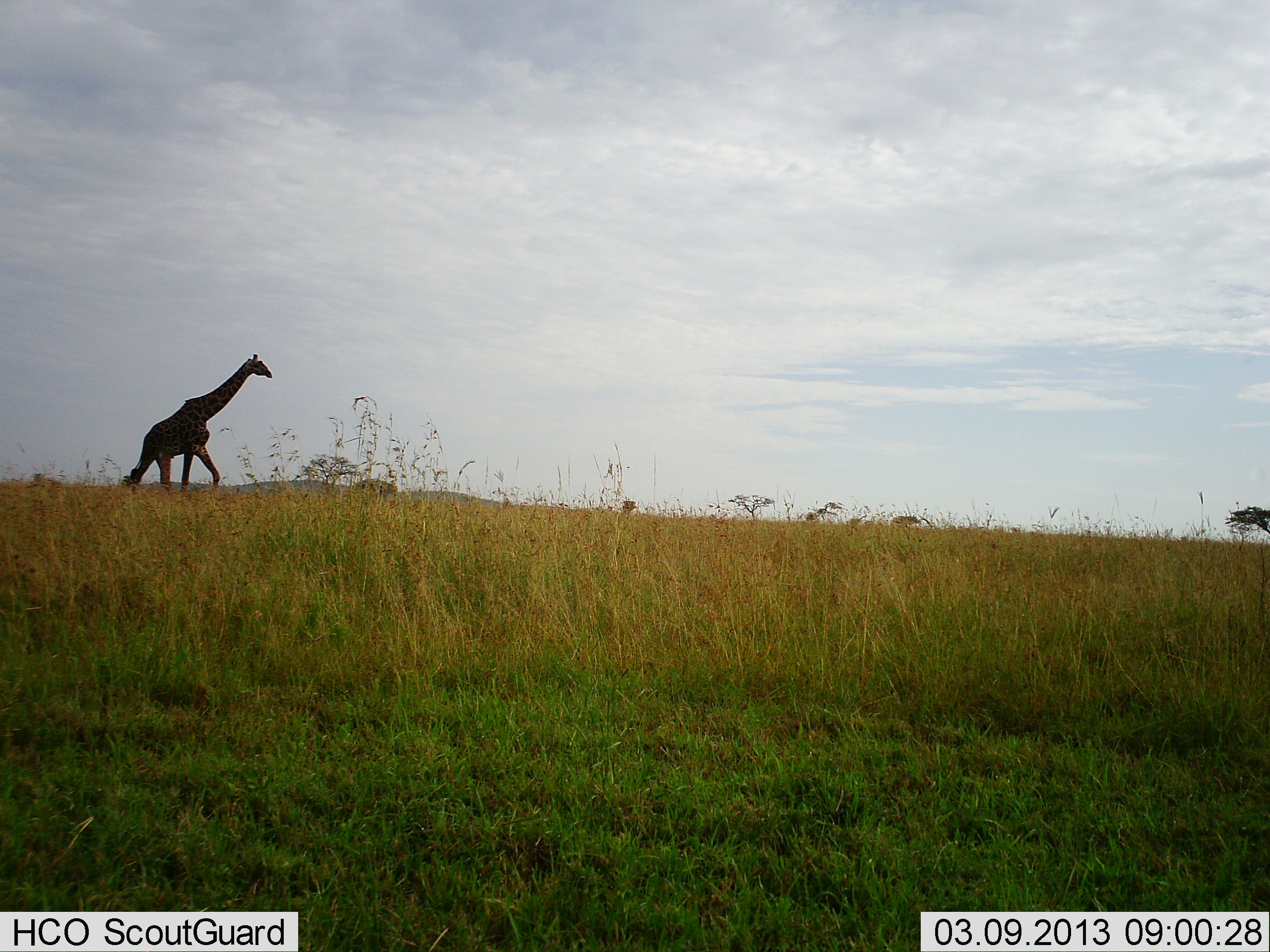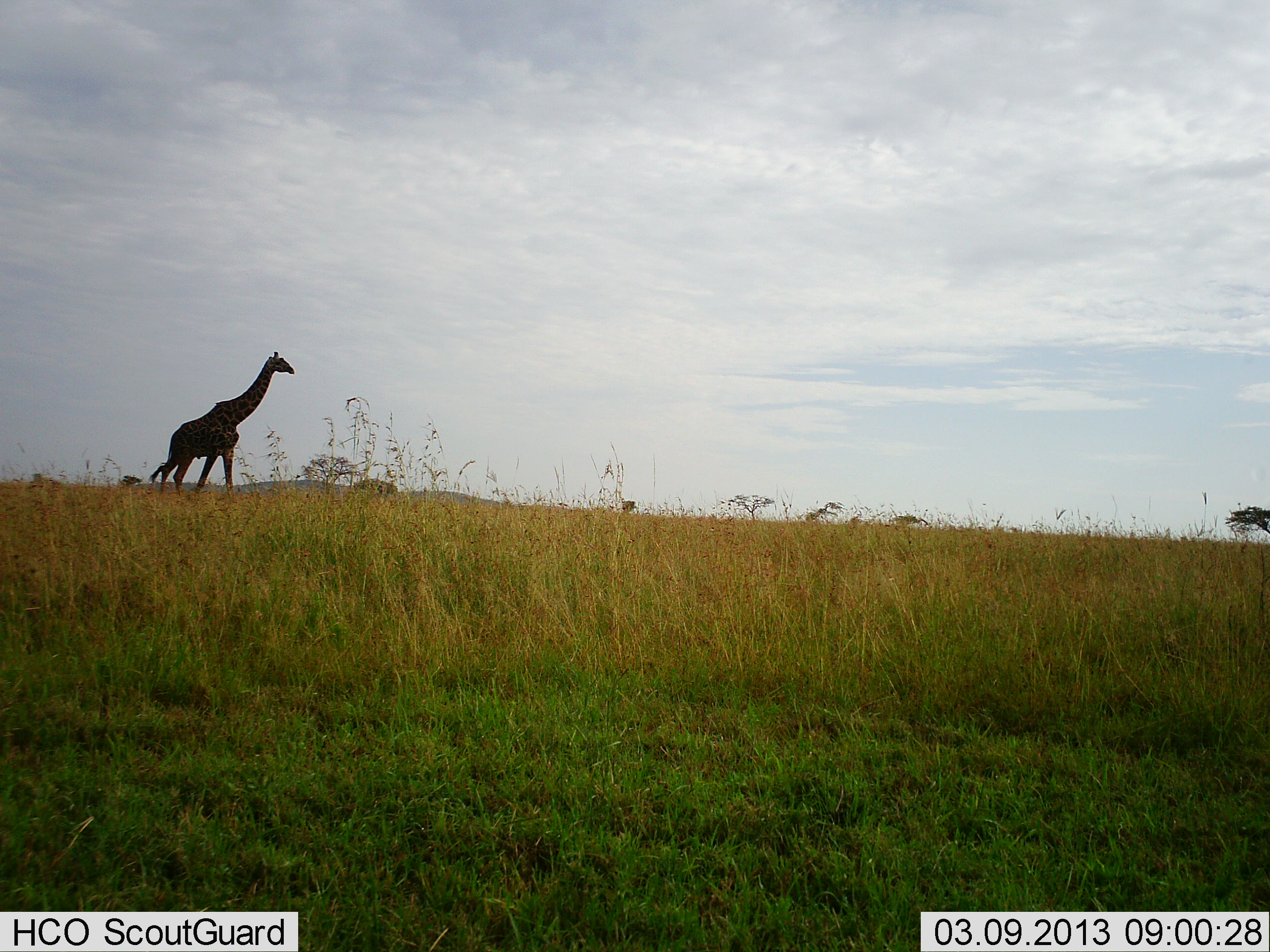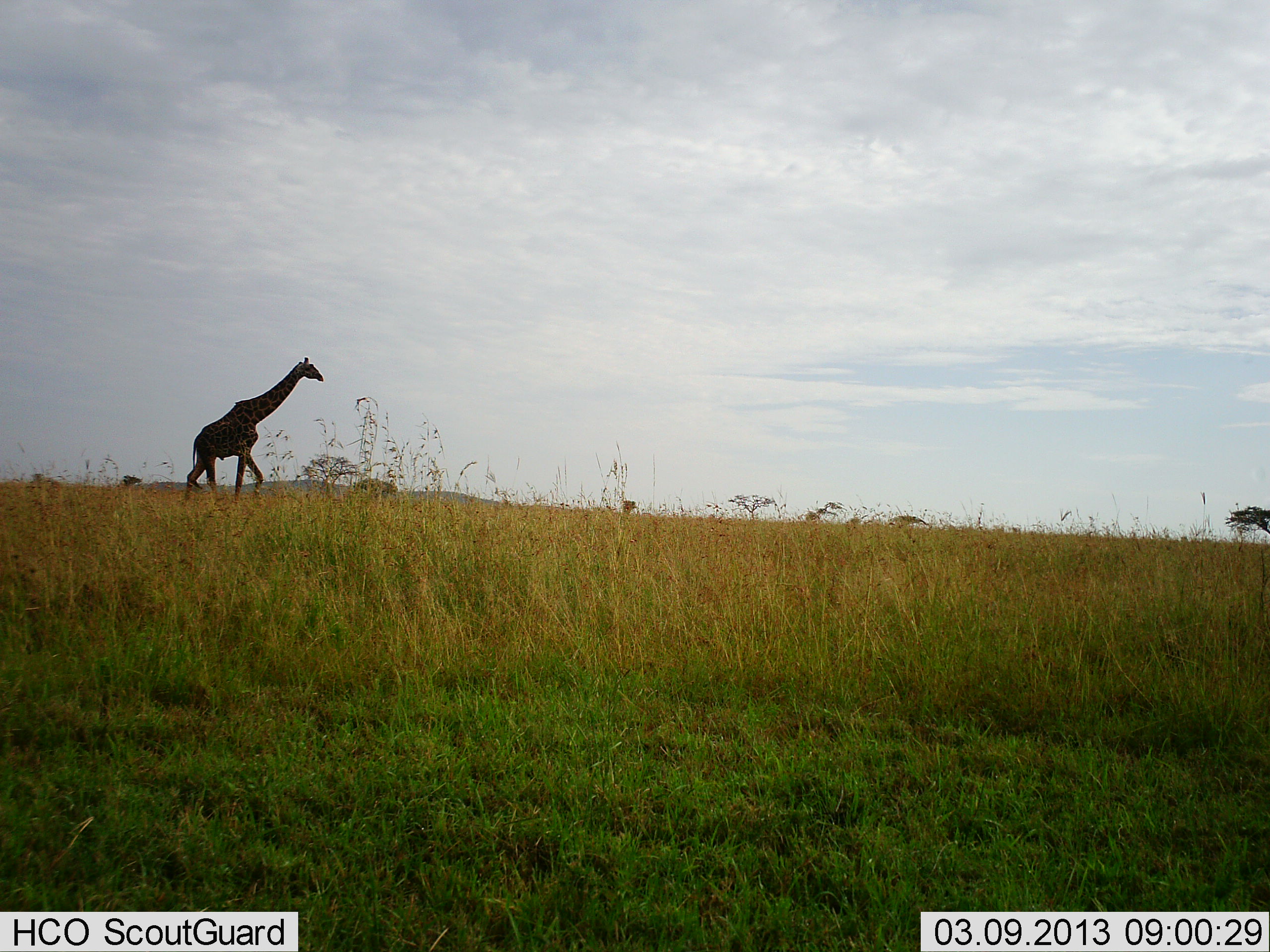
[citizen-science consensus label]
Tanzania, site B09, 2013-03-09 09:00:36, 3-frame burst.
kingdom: Animalia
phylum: Chordata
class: Mammalia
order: Artiodactyla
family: Giraffidae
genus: Giraffa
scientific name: Giraffa camelopardalis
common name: giraffe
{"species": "giraffe (Giraffa camelopardalis)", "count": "1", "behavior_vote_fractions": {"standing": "10%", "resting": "0%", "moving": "95%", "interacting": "0%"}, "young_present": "0%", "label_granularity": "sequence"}